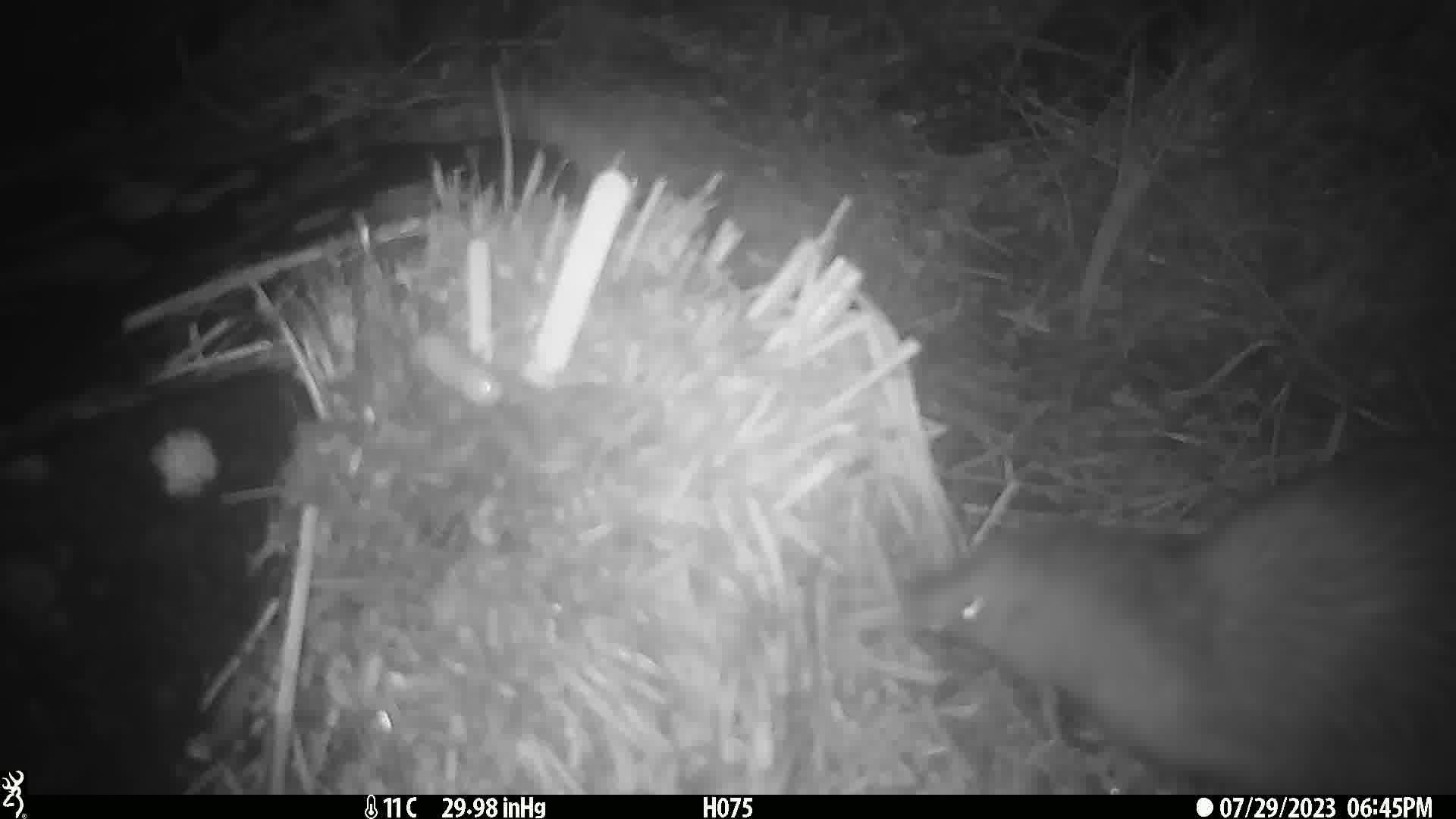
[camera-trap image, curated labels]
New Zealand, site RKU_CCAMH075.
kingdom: Animalia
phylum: Chordata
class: Aves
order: Apterygiformes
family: Apterygidae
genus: Apteryx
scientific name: Apteryx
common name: kiwi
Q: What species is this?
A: Kiwi (Apteryx).